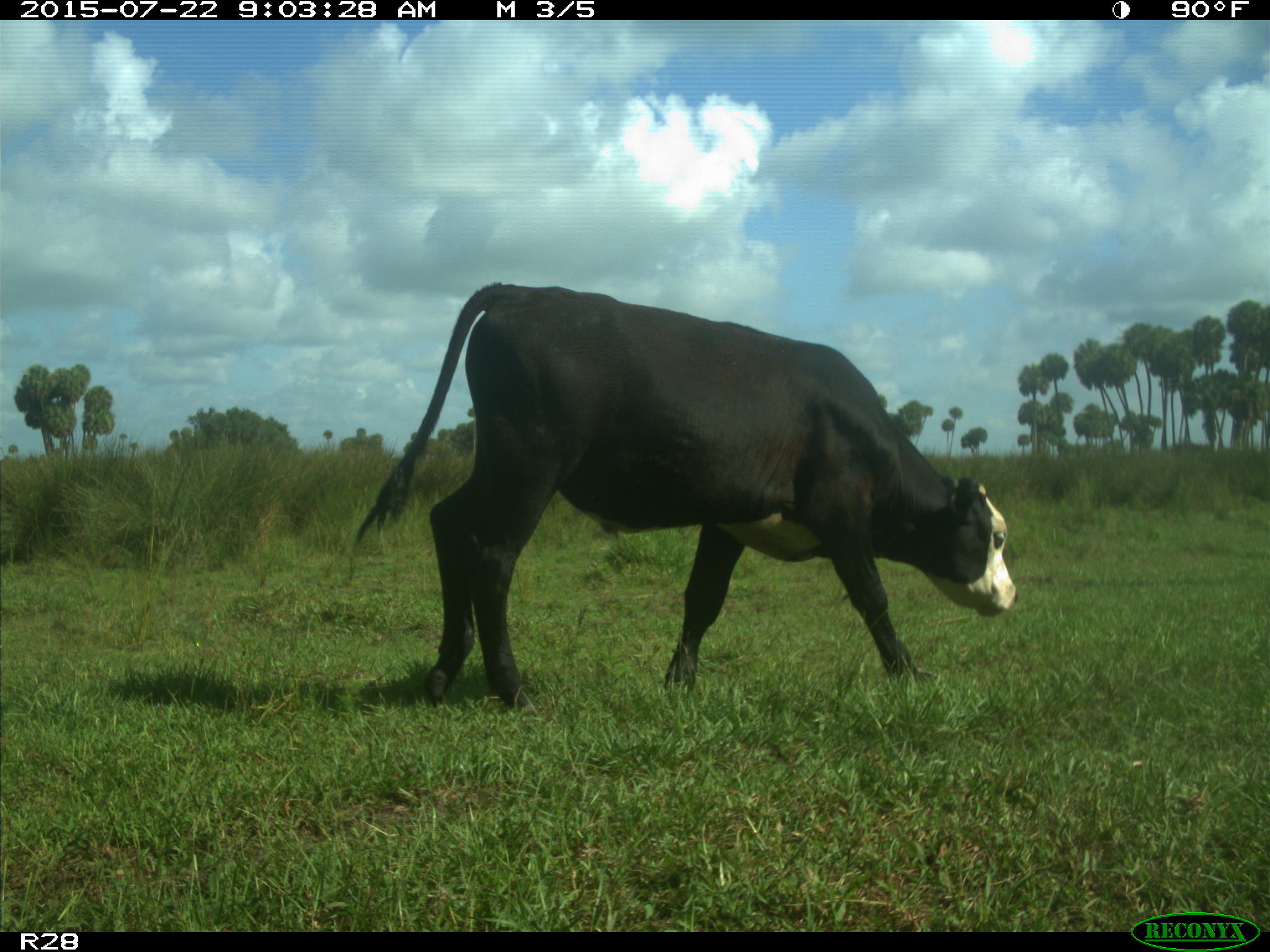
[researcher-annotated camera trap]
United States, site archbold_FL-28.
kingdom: Animalia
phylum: Chordata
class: Mammalia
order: Artiodactyla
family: Bovidae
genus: Bos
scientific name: Bos taurus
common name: domestic cow